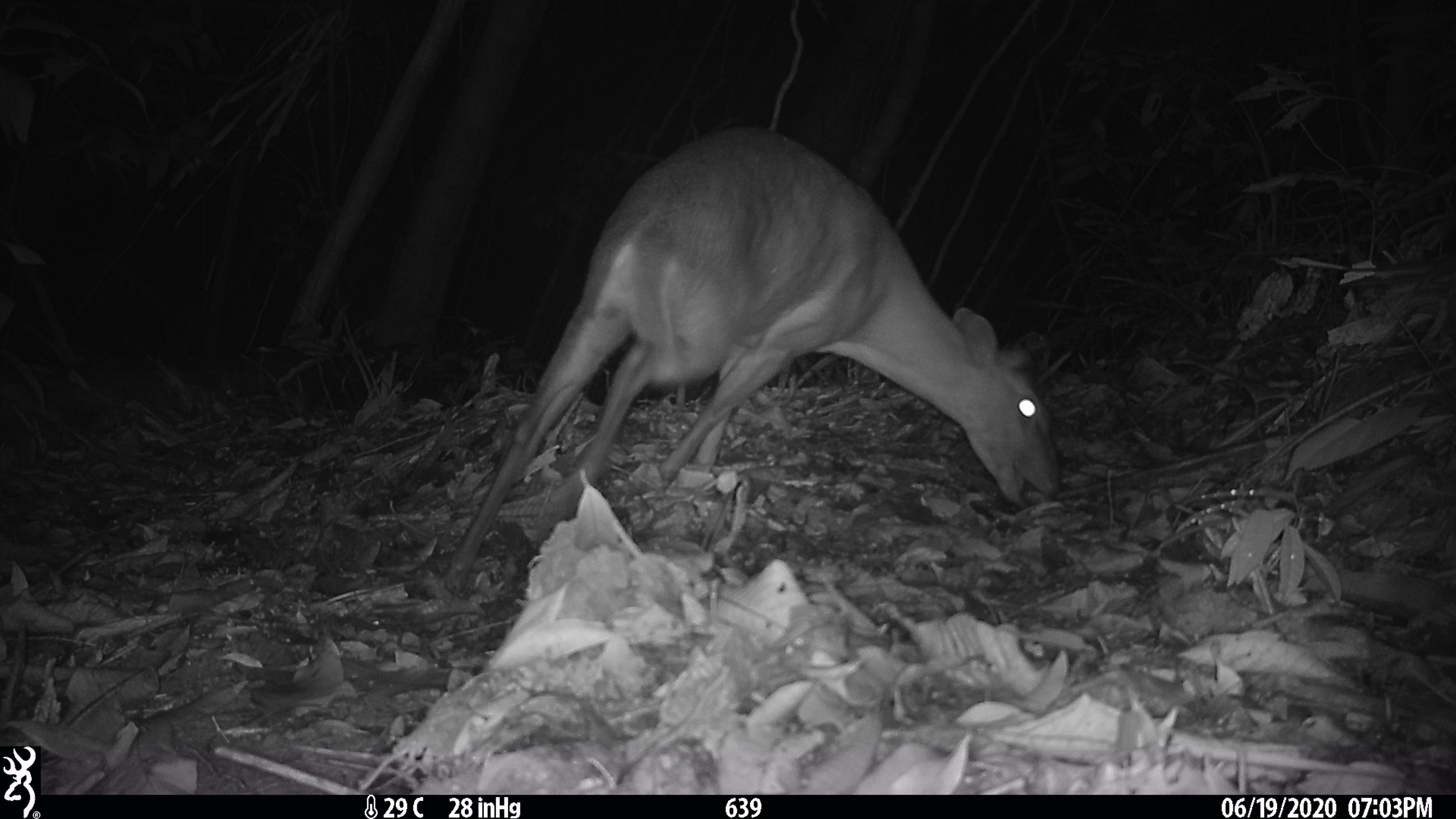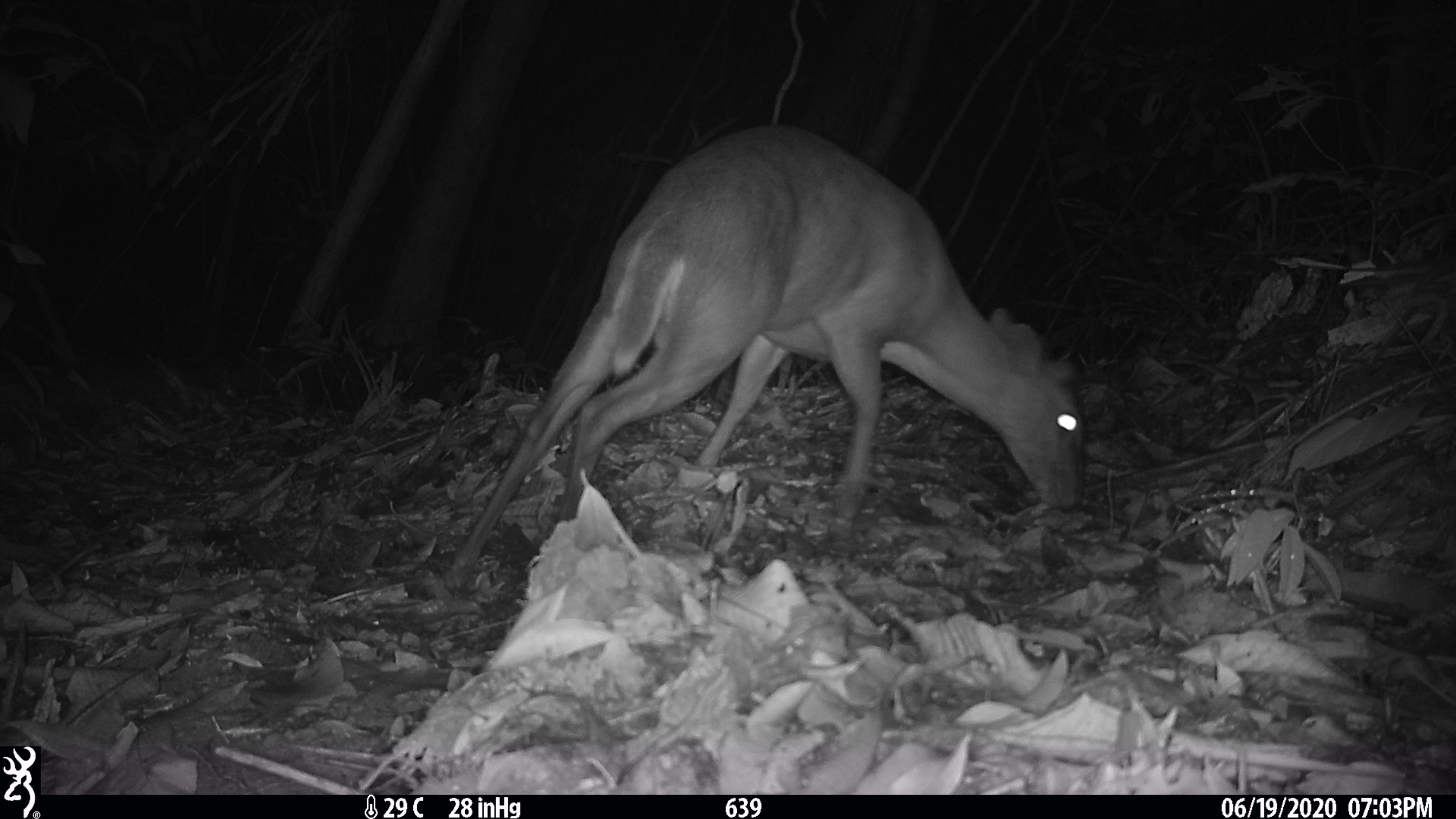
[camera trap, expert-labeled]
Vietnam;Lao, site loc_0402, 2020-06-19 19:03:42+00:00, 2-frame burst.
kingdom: Animalia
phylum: Chordata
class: Mammalia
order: Artiodactyla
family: Cervidae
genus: Muntiacus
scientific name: Muntiacus rooseveltorum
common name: roosevelt's muntjac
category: roosevelts muntjac group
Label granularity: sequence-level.